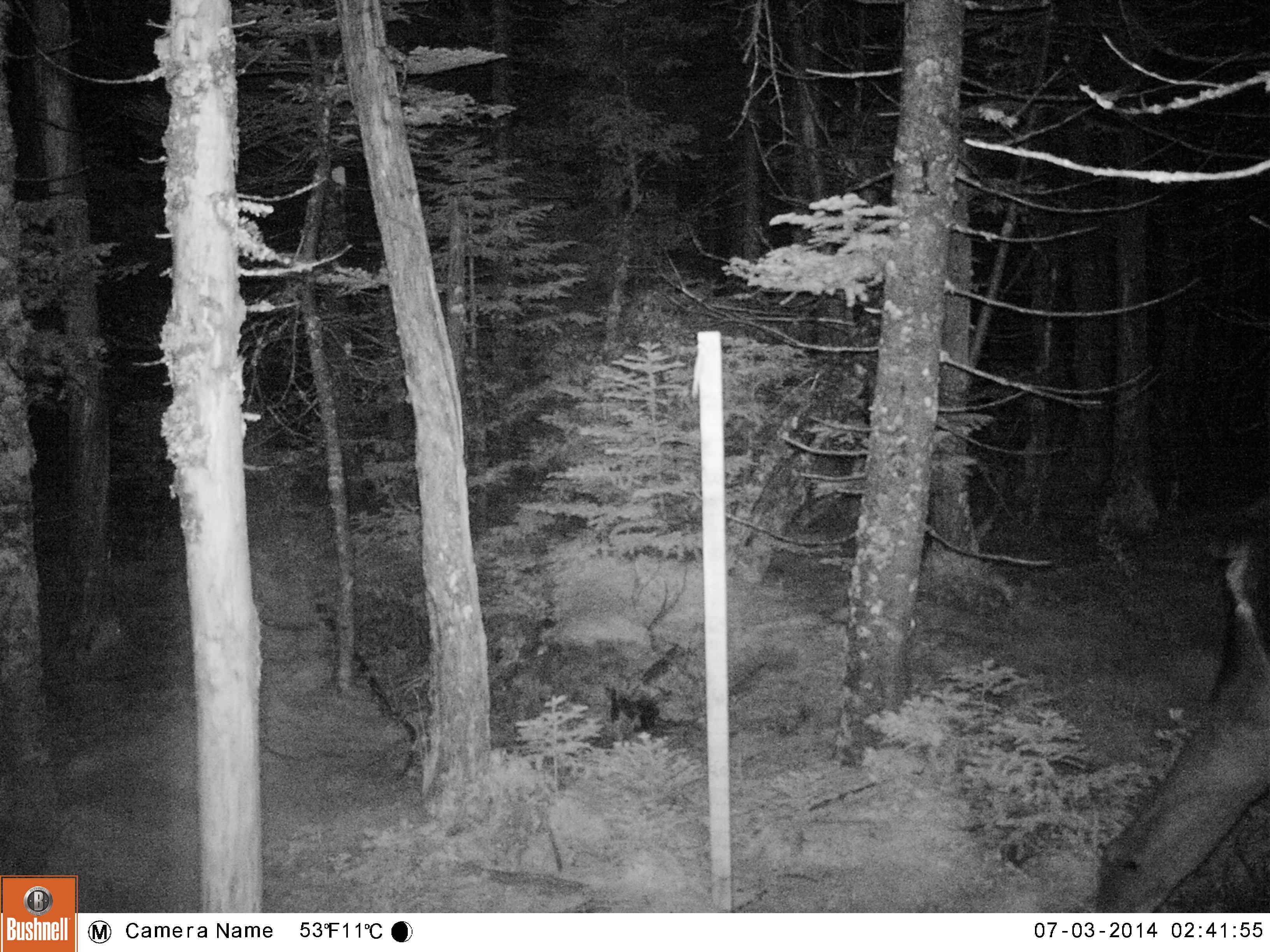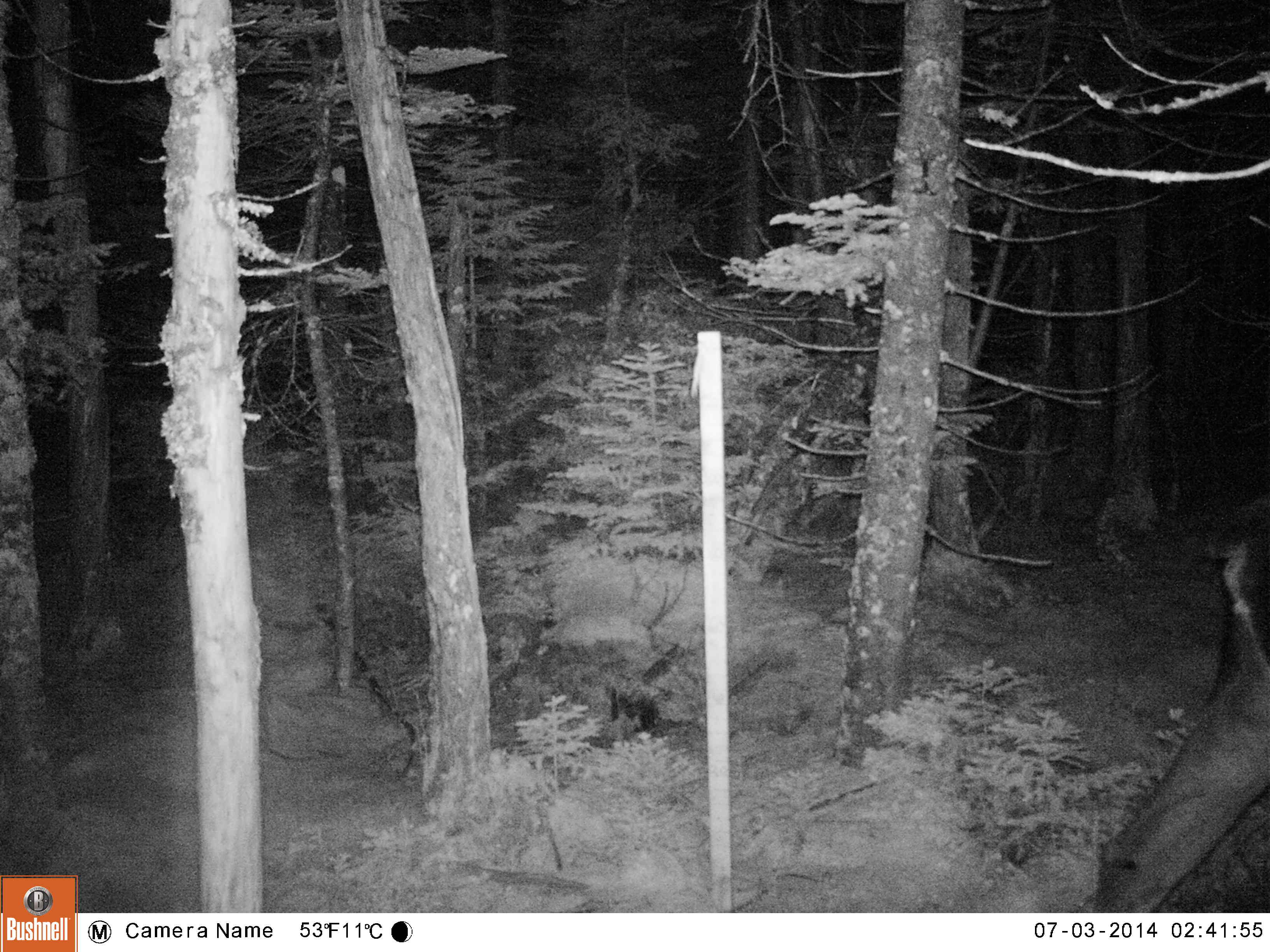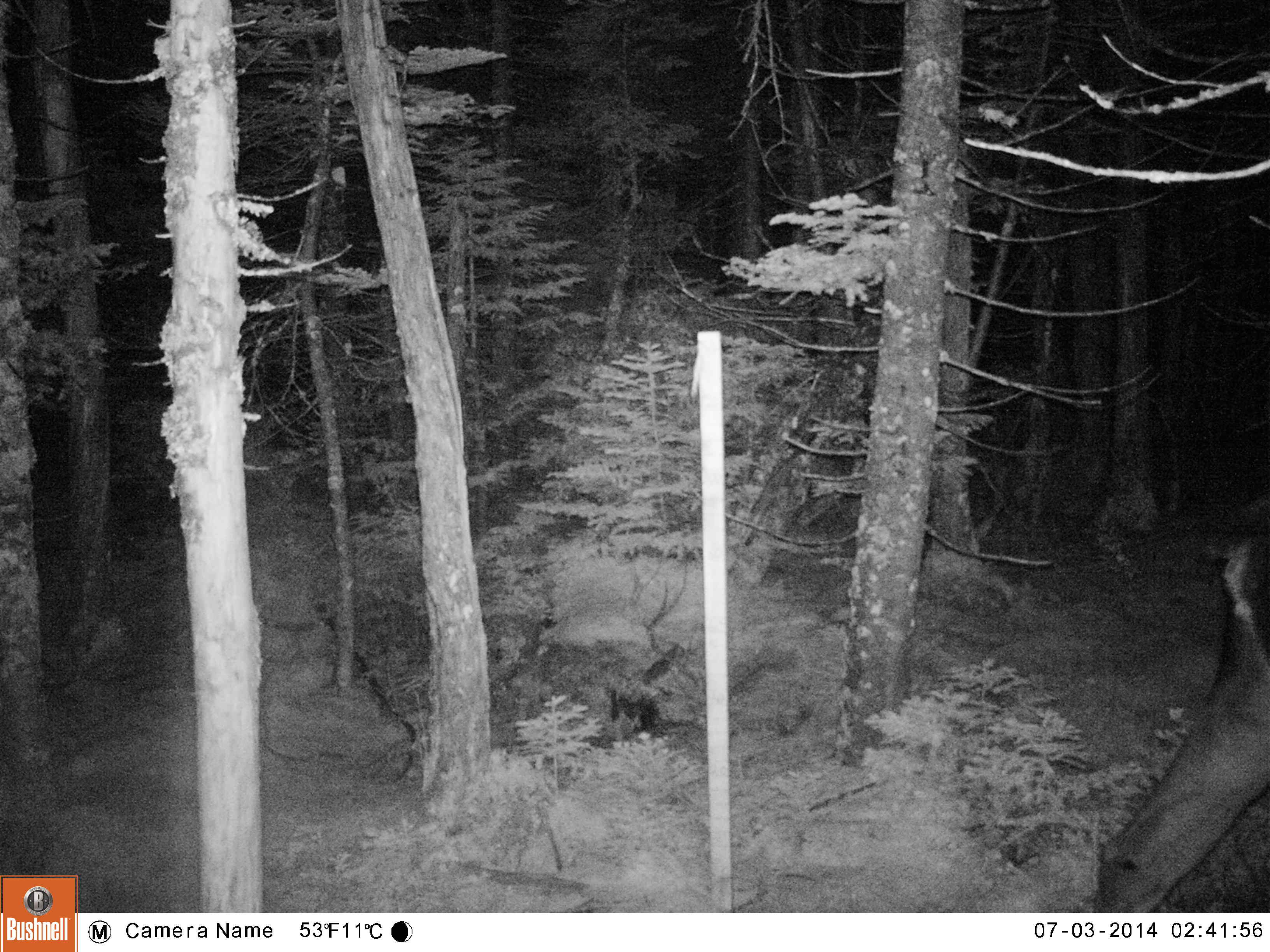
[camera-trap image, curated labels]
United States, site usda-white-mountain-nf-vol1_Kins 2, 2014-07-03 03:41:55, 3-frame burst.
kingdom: Animalia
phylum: Chordata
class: Mammalia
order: Artiodactyla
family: Cervidae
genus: Alces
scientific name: Alces alces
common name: moose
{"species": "moose (Alces alces)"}